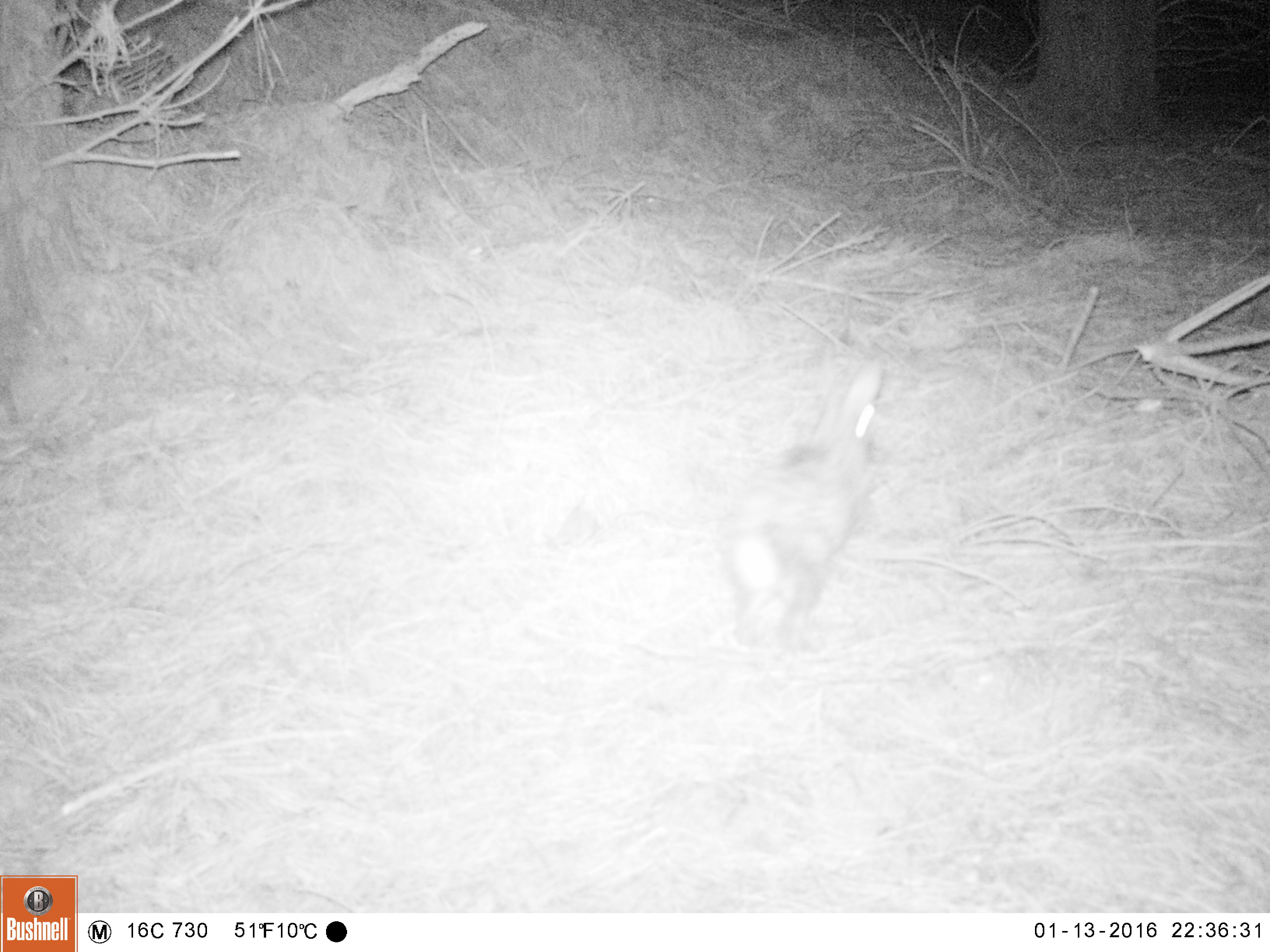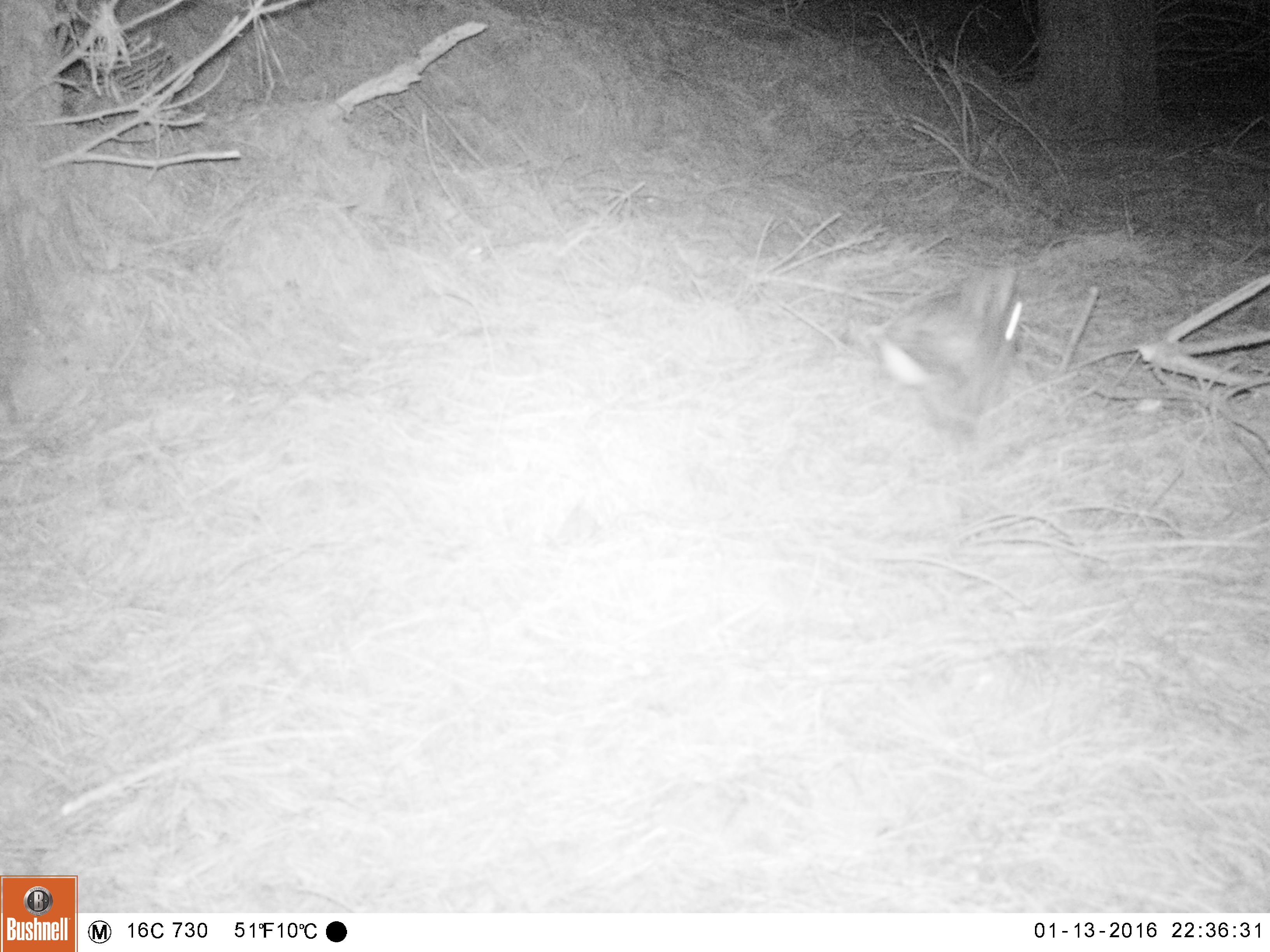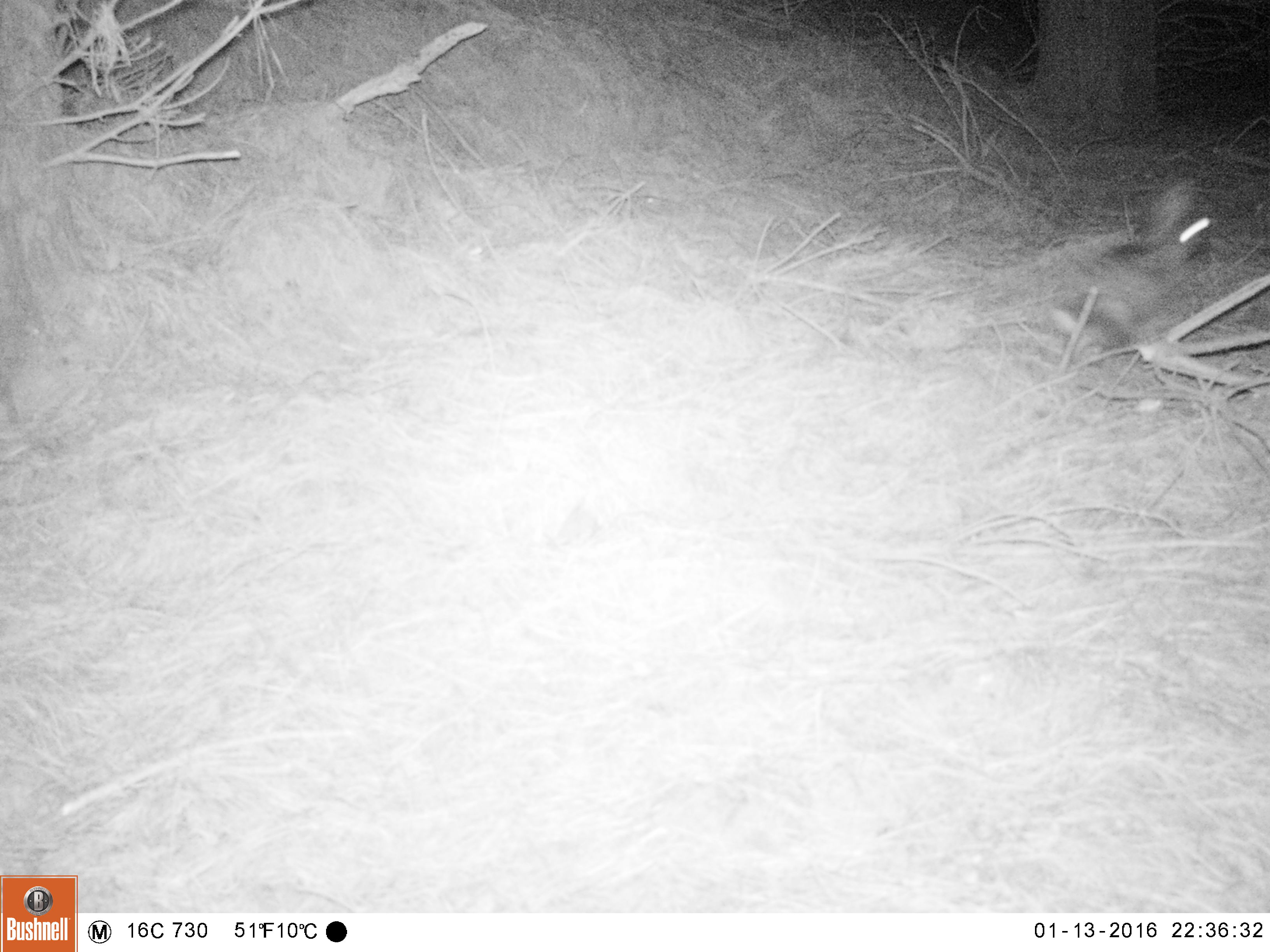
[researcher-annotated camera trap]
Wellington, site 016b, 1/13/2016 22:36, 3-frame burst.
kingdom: Animalia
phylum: Chordata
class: Mammalia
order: Lagomorpha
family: Leporidae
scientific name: Leporidae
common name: rabbit